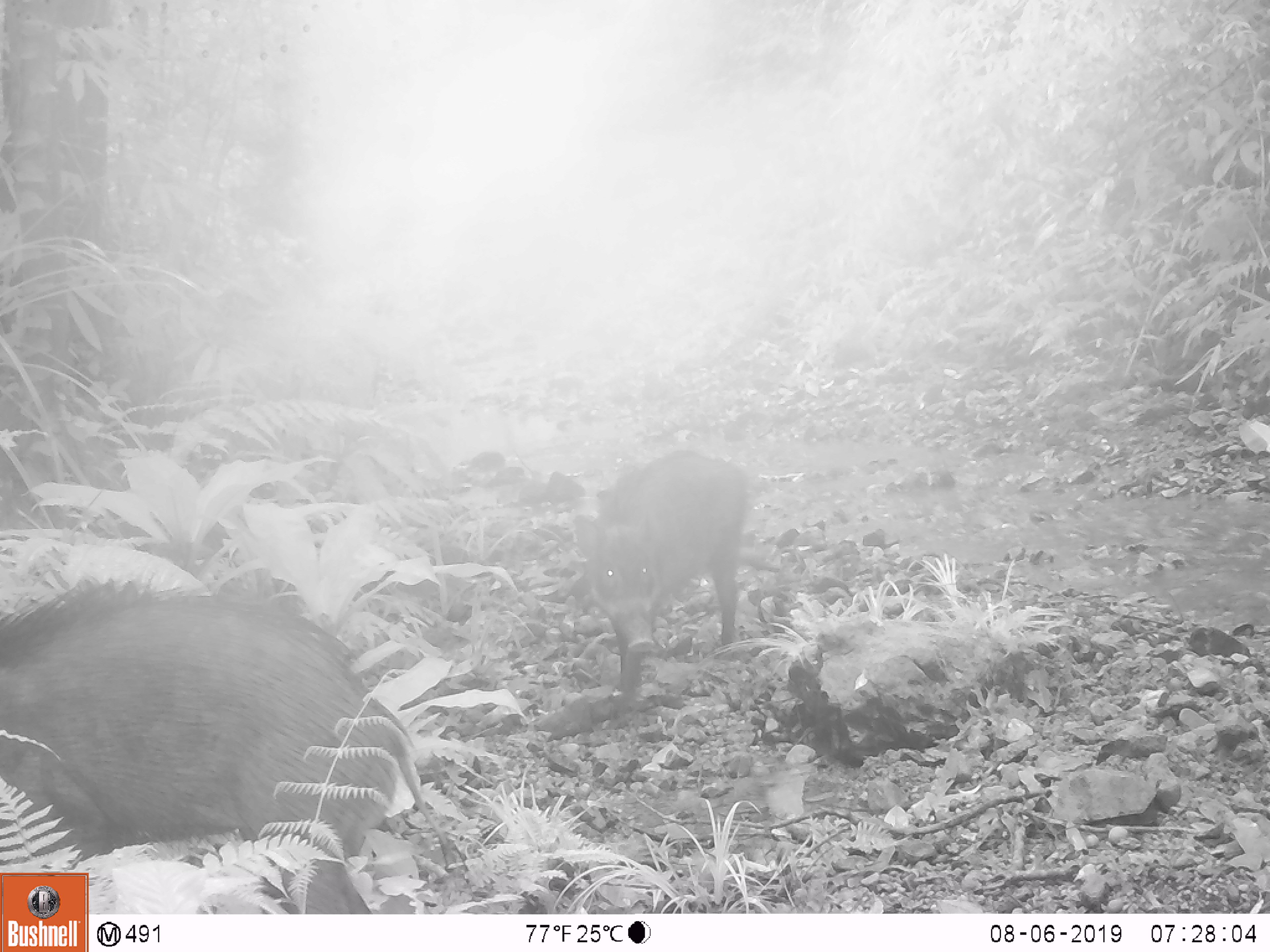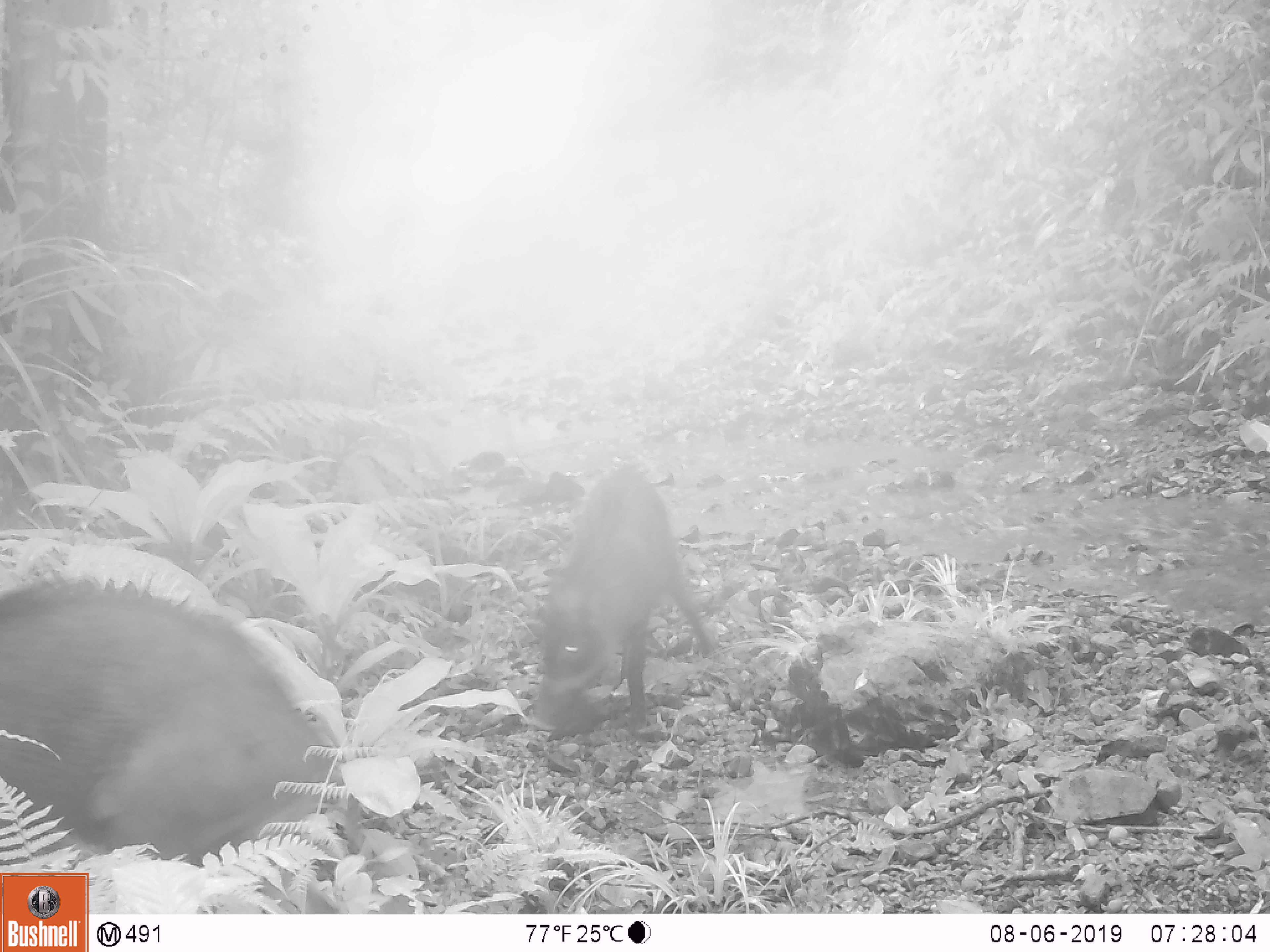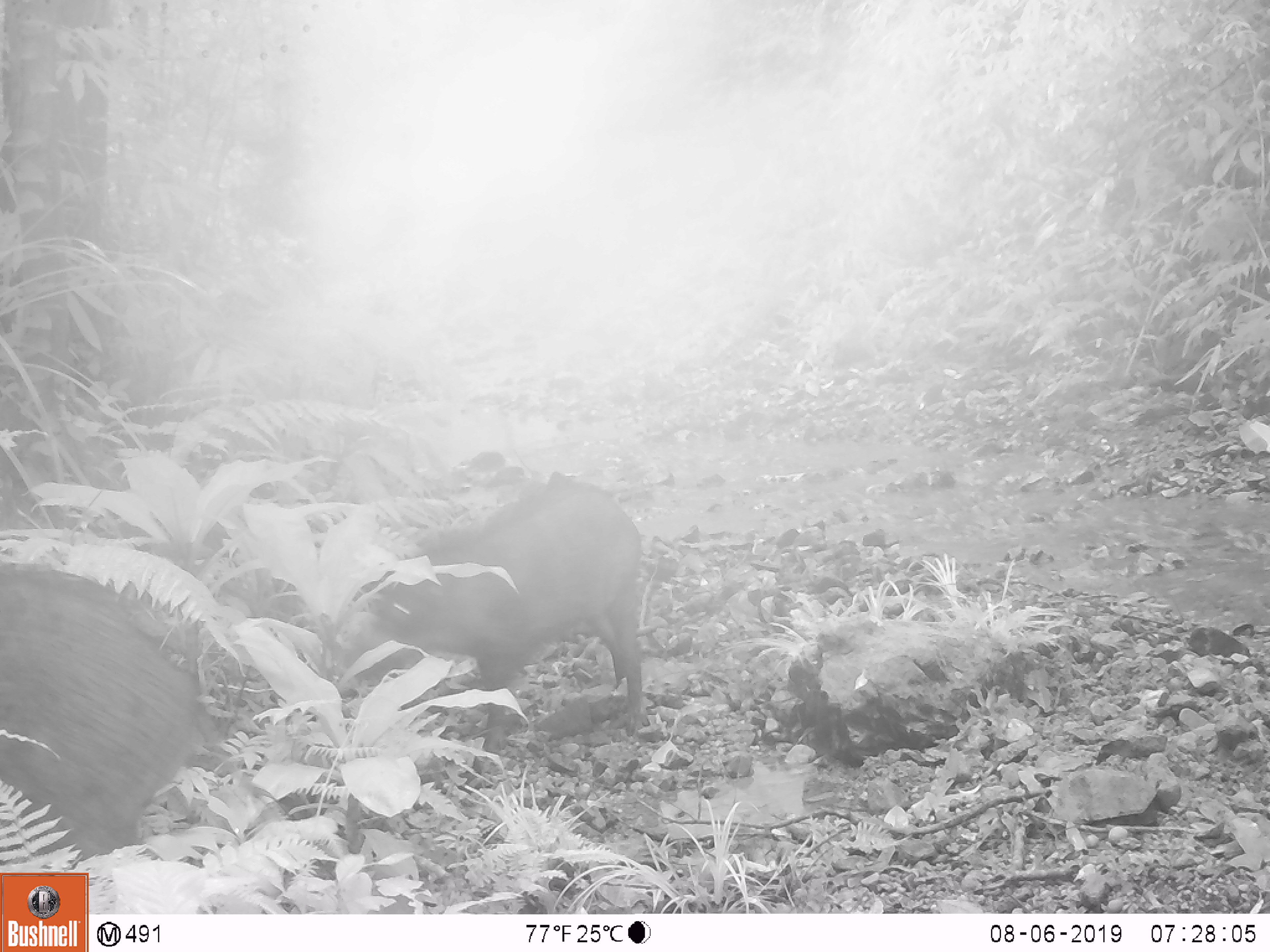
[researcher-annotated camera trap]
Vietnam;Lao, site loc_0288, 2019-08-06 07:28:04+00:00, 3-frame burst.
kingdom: Animalia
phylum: Chordata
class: Mammalia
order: Artiodactyla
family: Suidae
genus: Sus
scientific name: Sus scrofa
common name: eurasian wild pig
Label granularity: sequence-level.